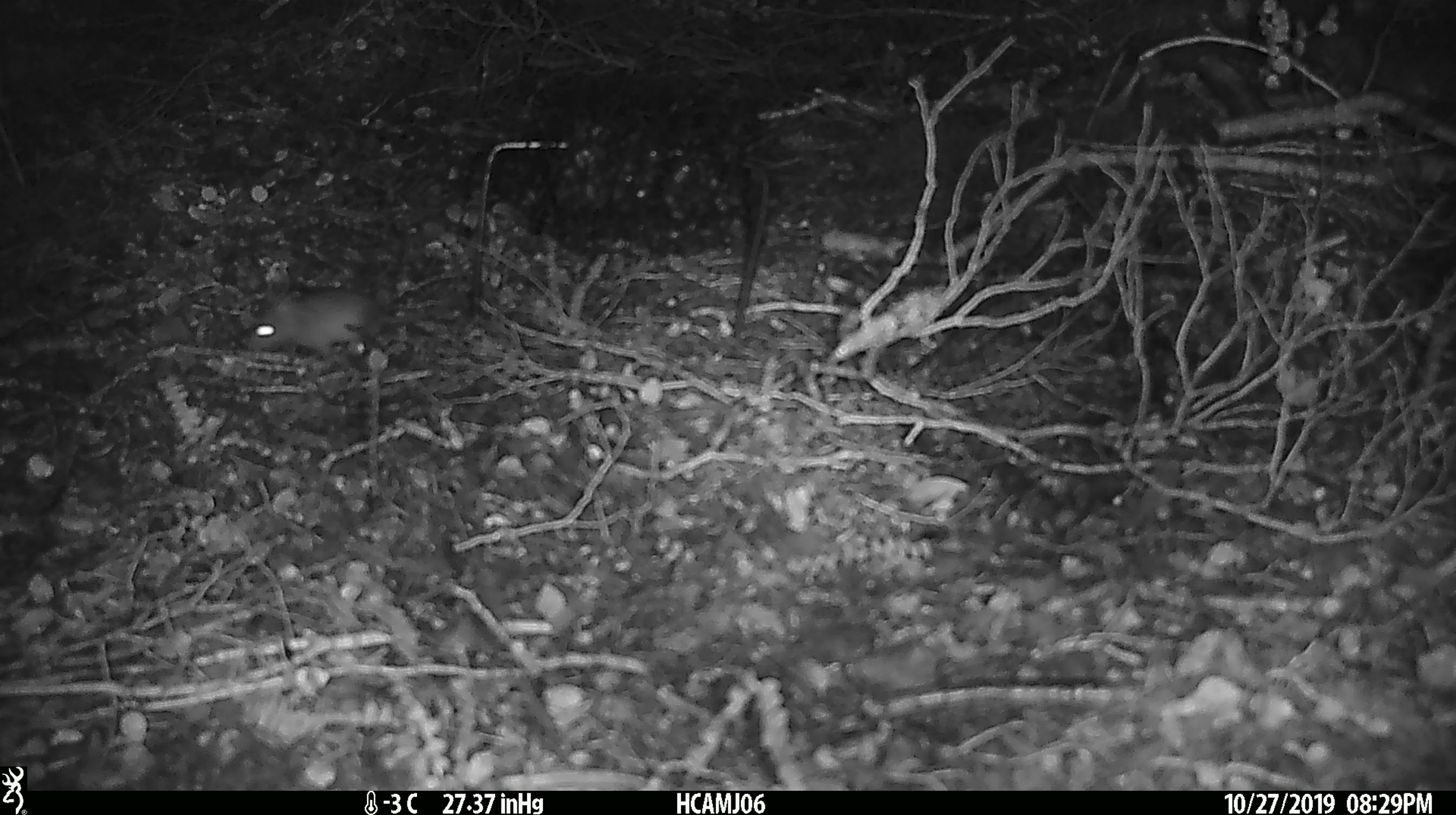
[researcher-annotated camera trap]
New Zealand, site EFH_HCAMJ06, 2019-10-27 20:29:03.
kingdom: Animalia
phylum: Chordata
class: Mammalia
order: Rodentia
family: Muridae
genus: Mus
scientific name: Mus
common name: mouse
Mouse (Mus).